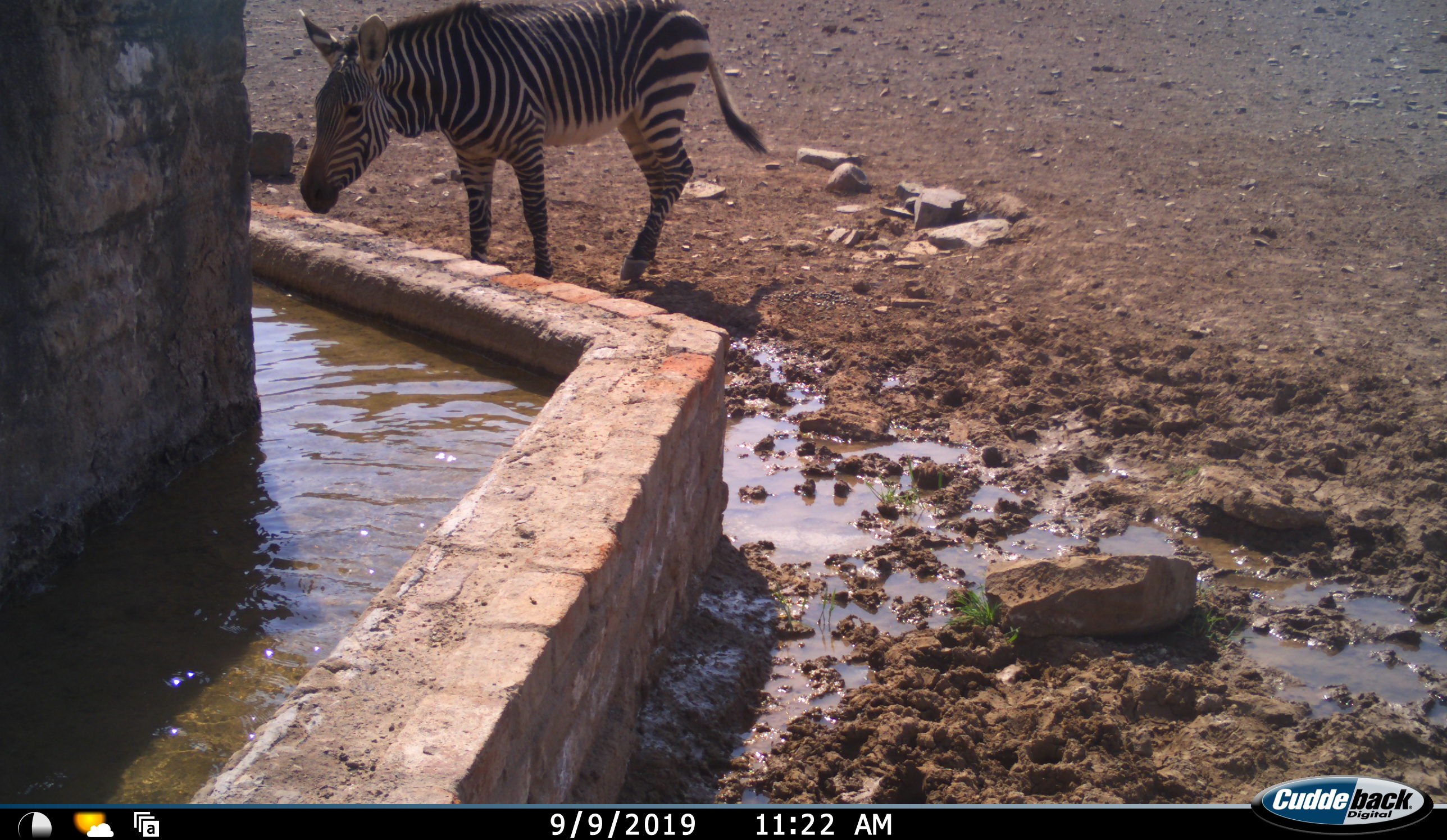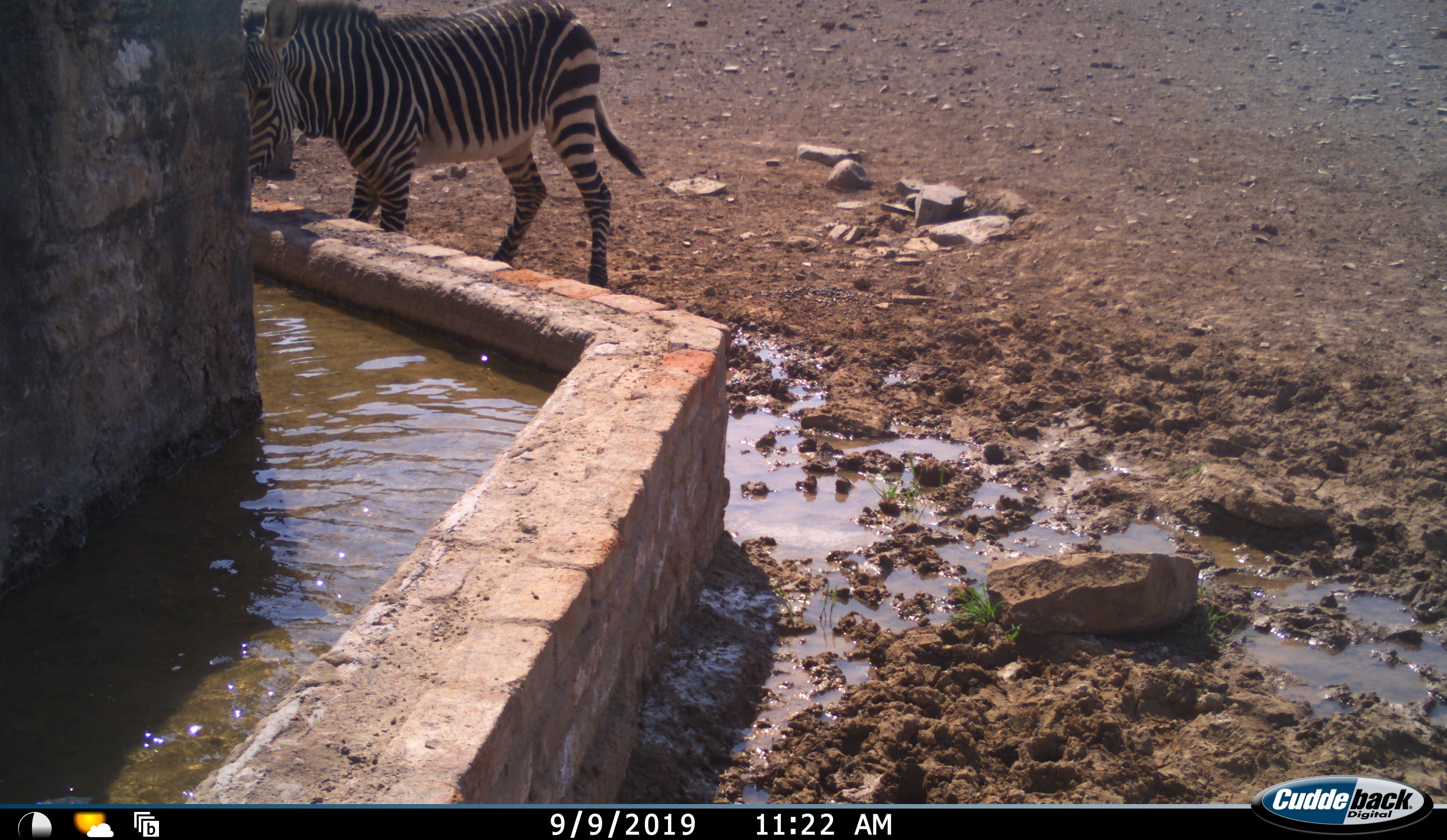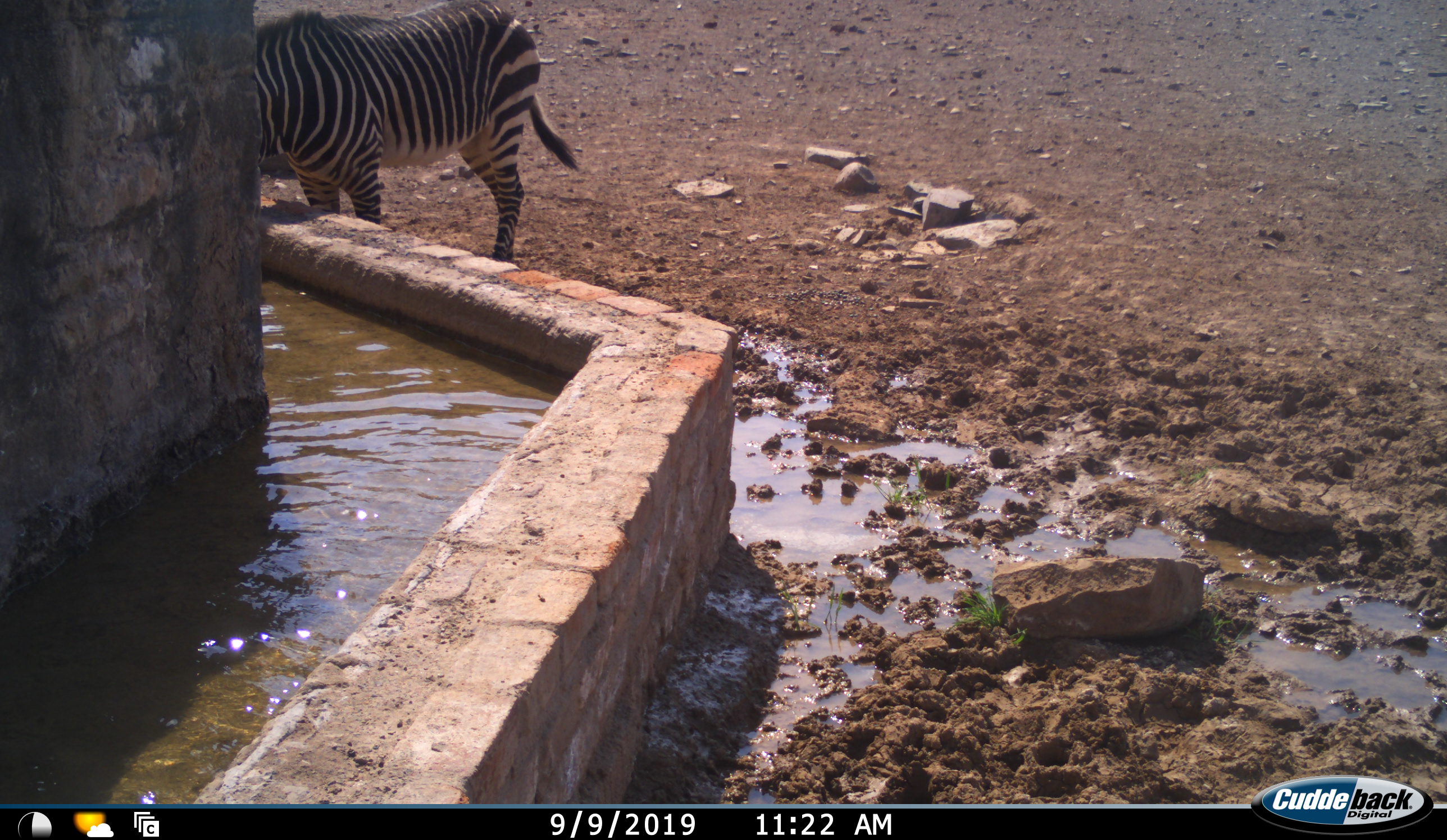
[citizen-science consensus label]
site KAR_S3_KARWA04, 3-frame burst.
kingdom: Animalia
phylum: Chordata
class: Mammalia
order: Perissodactyla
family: Equidae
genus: Equus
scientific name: Equus zebra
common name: mountain zebra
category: zebramountain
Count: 1.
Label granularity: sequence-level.